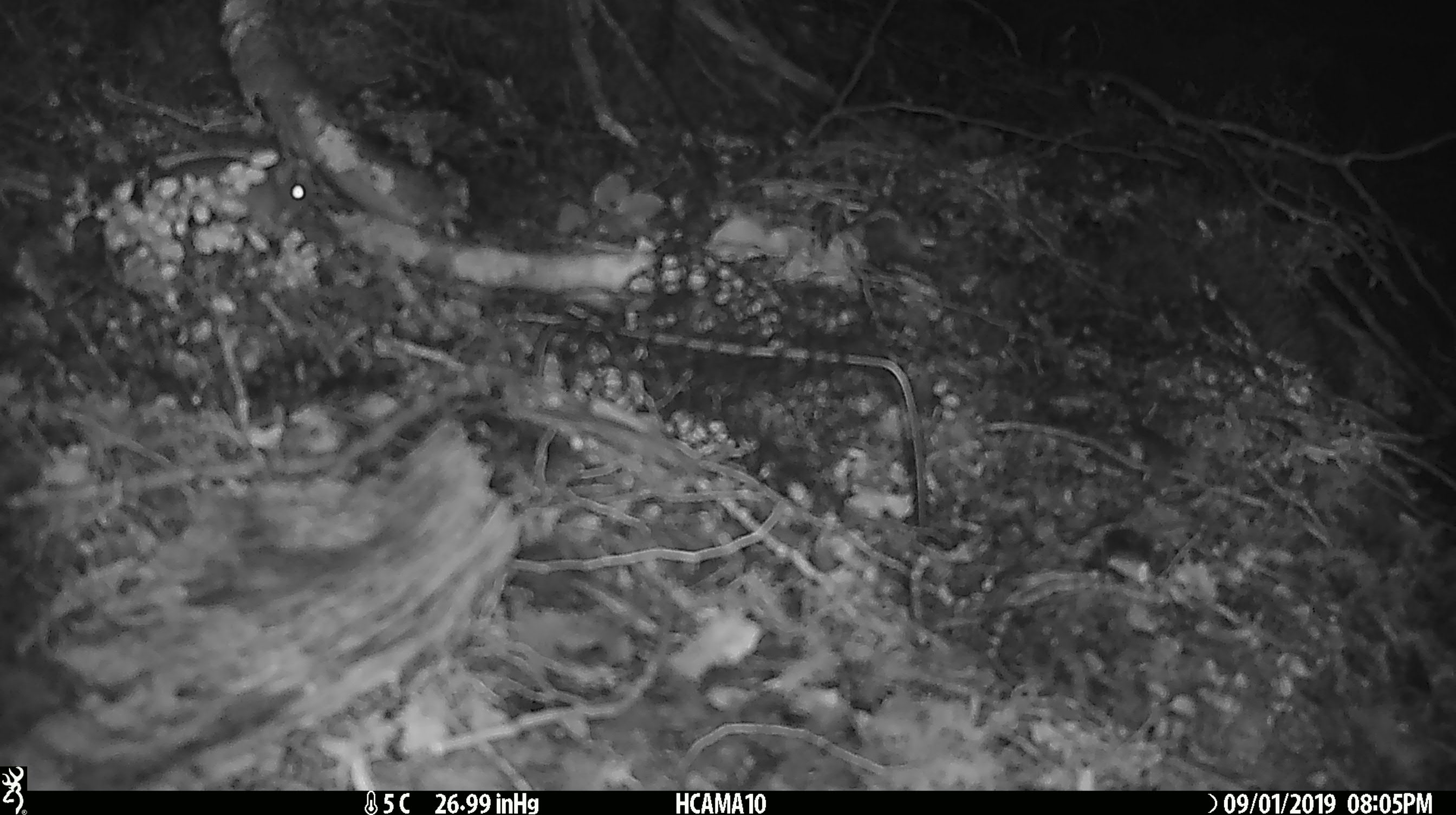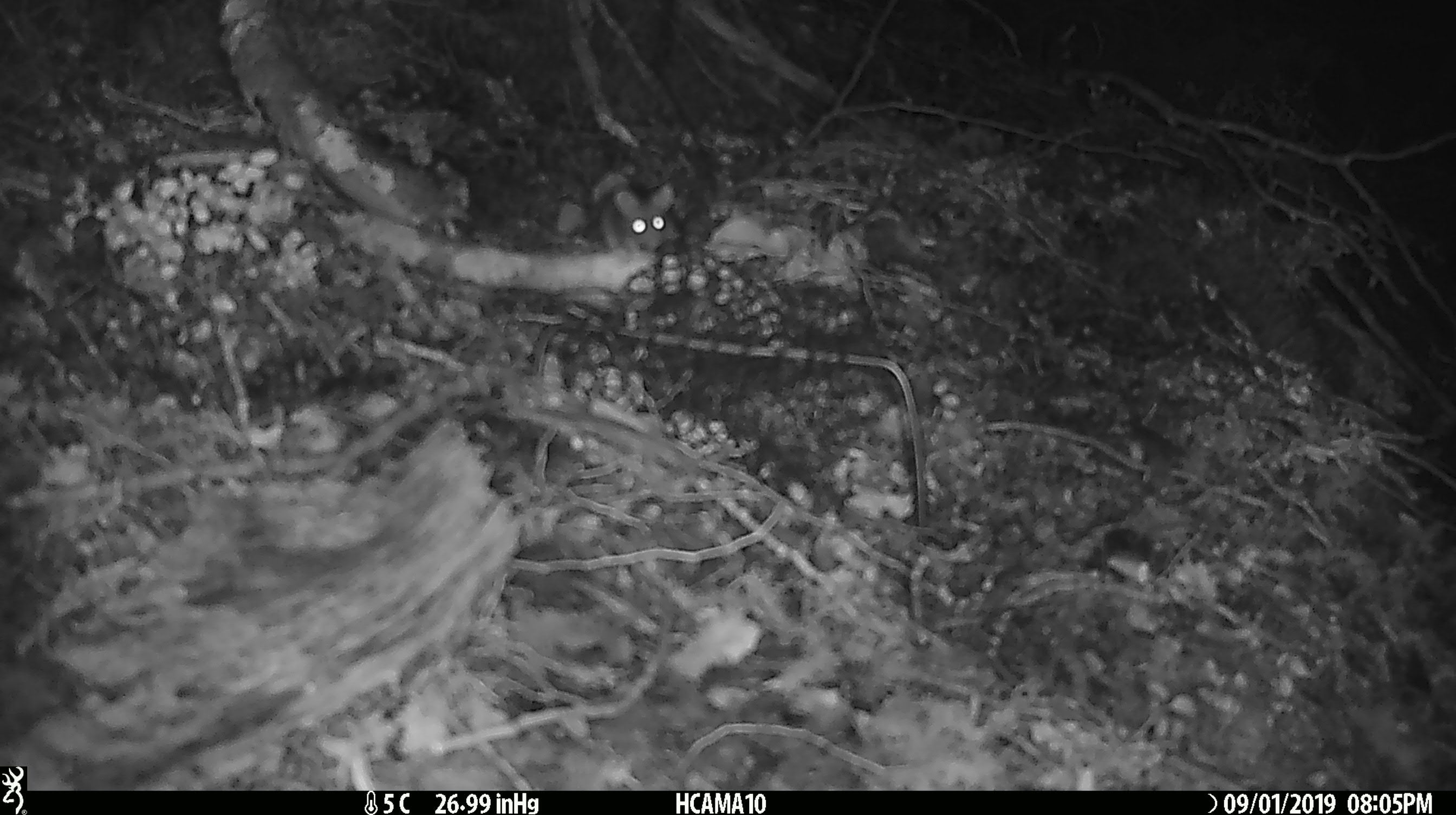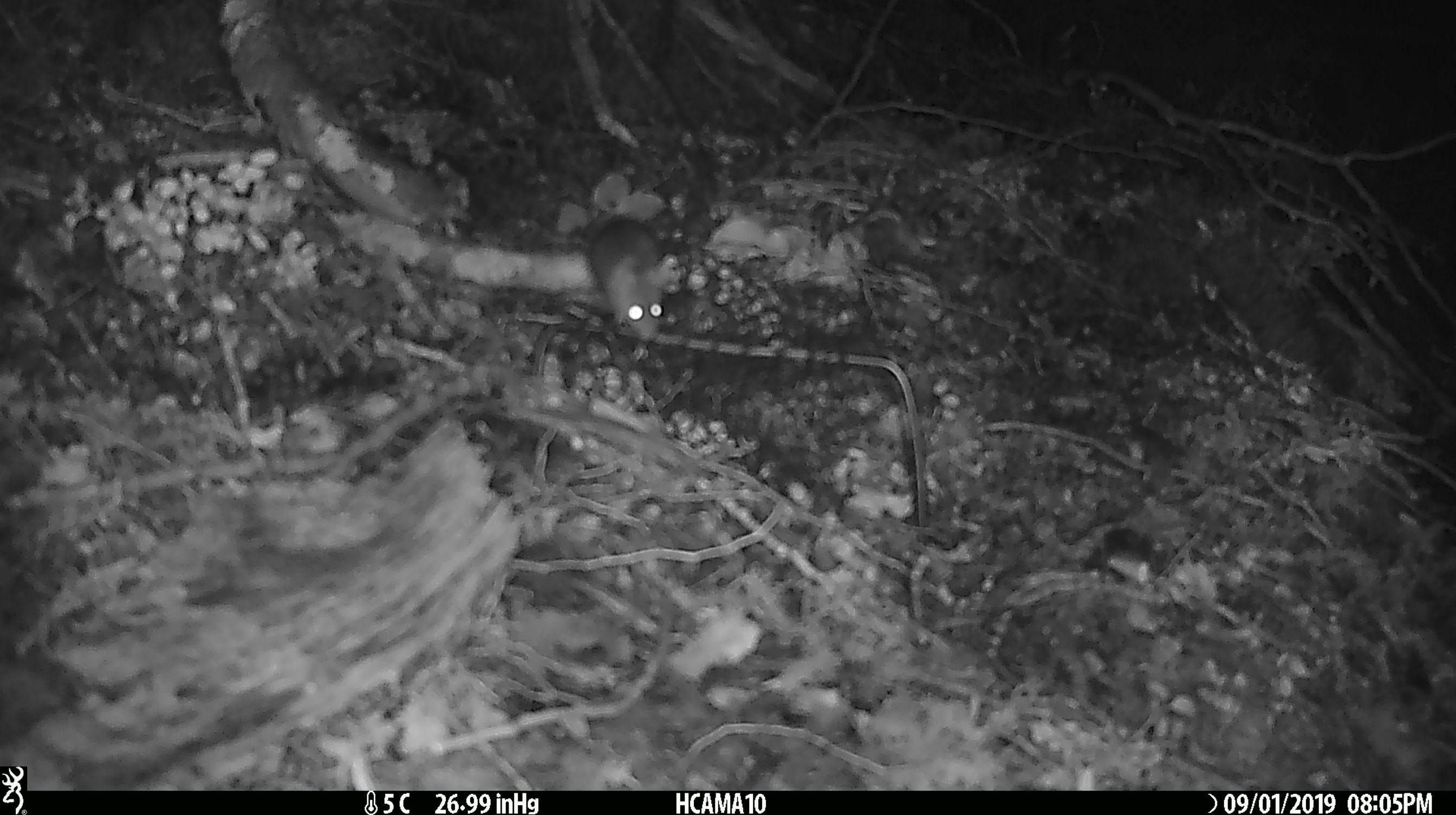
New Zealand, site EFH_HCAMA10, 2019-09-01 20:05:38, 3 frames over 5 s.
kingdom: Animalia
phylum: Chordata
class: Mammalia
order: Rodentia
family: Muridae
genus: Mus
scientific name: Mus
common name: mouse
Mouse (Mus).